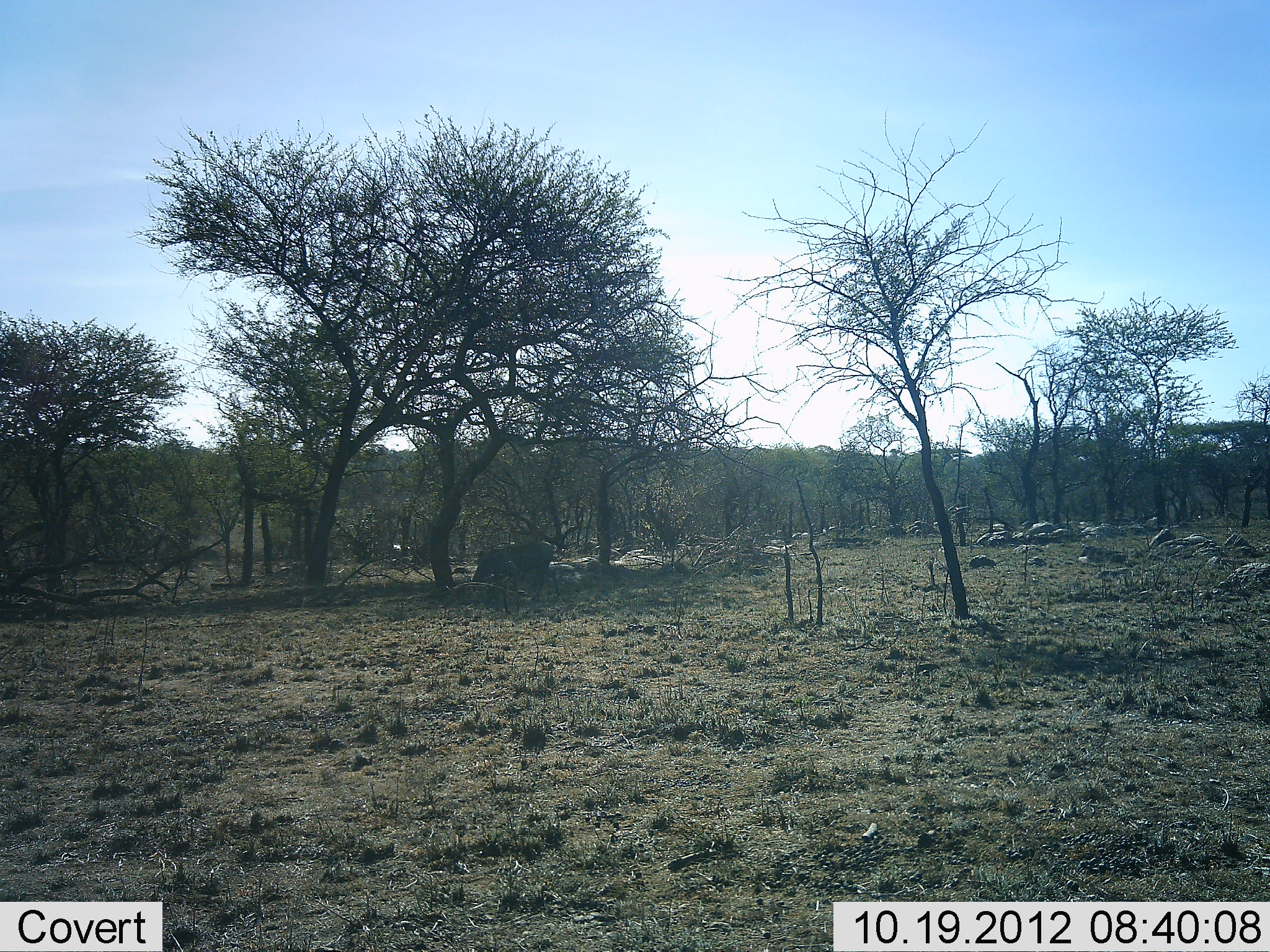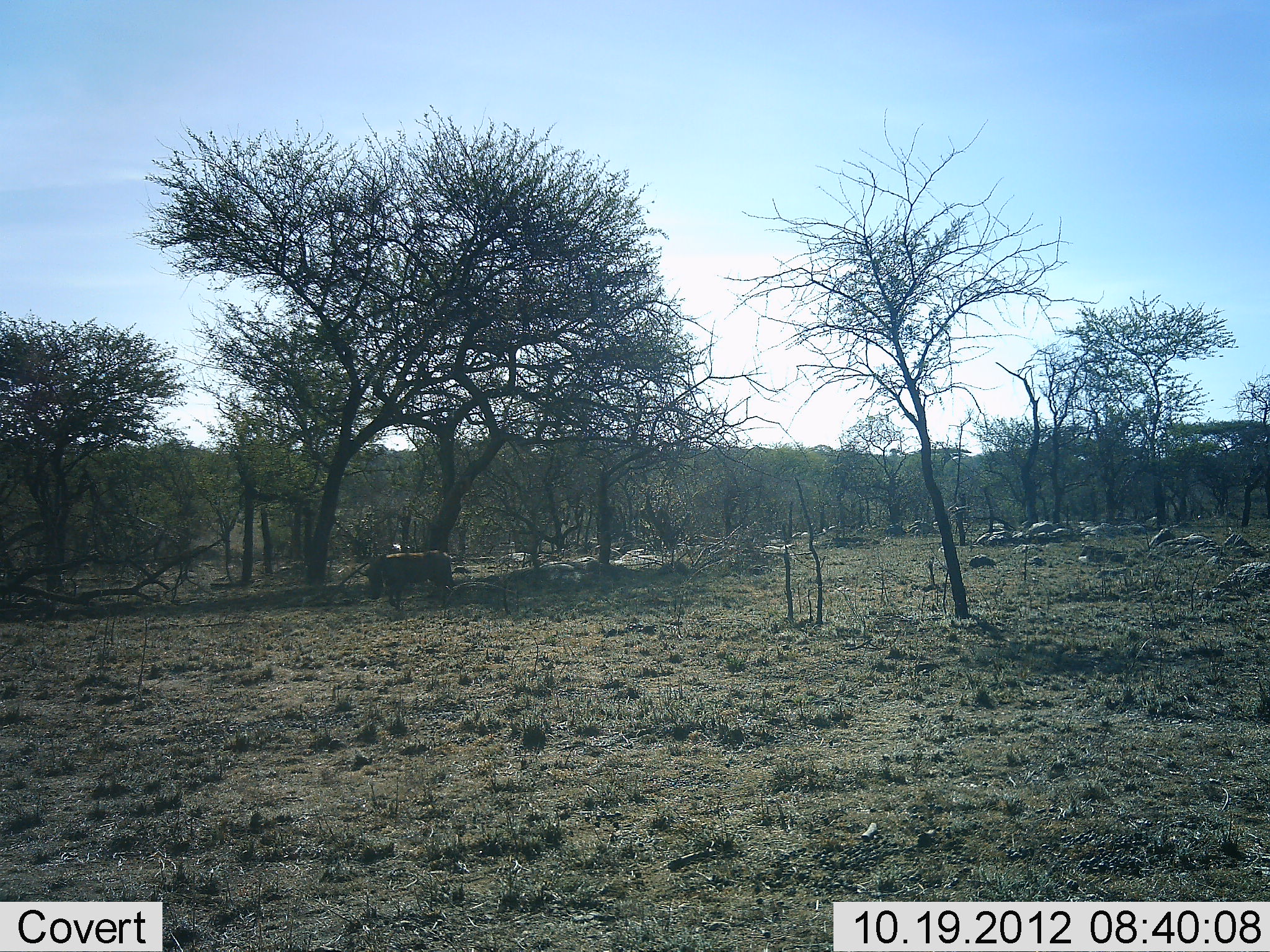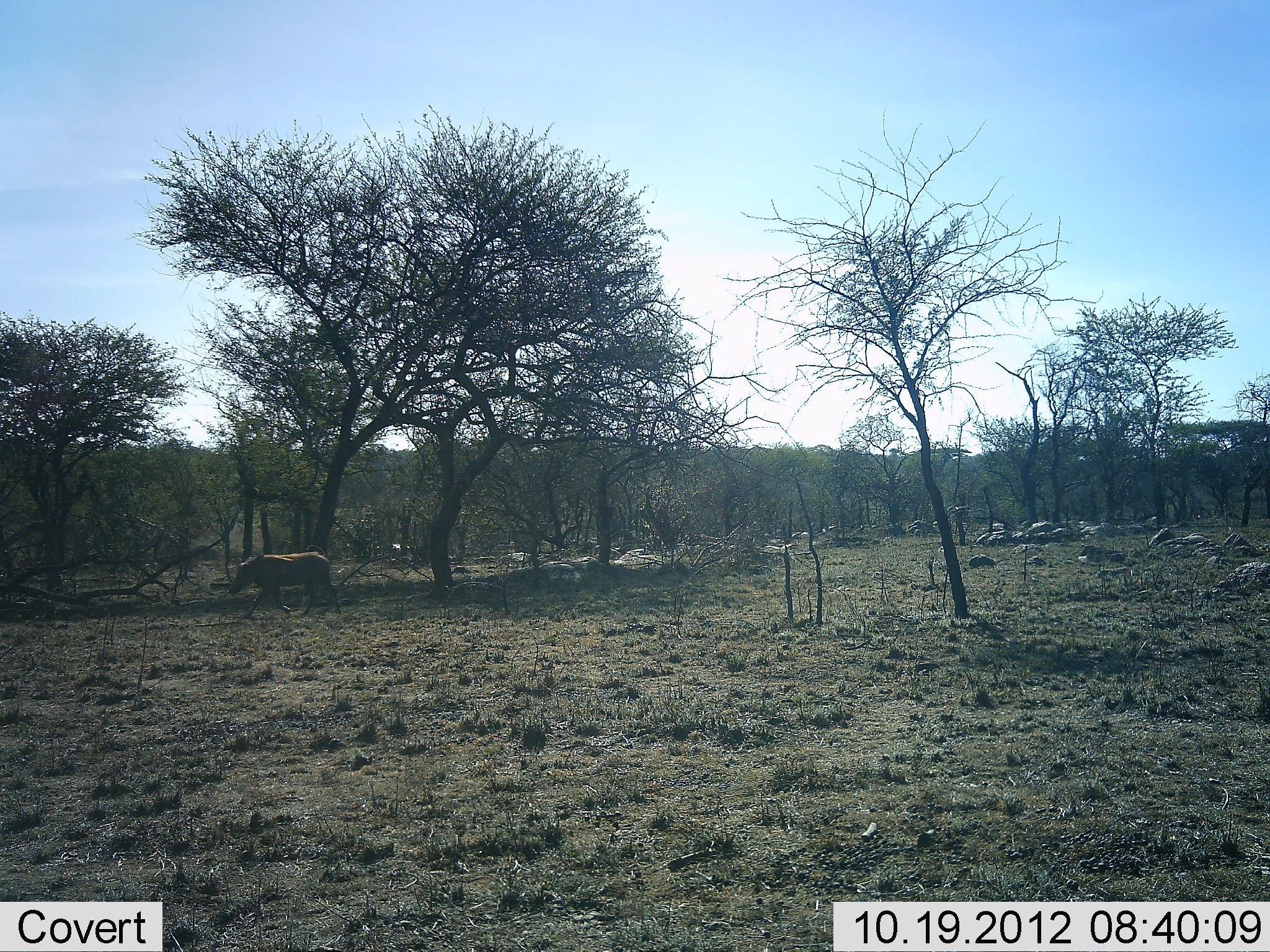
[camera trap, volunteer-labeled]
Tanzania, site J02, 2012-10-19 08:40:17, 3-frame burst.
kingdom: Animalia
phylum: Chordata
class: Mammalia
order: Artiodactyla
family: Suidae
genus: Phacochoerus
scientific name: Phacochoerus africanus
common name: warthog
Warthog (Phacochoerus africanus), count 1. Behavior (volunteer vote fractions): standing 0%, resting 0%, moving 100%, interacting 0%. Young present (vote fraction): 0%. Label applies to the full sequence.